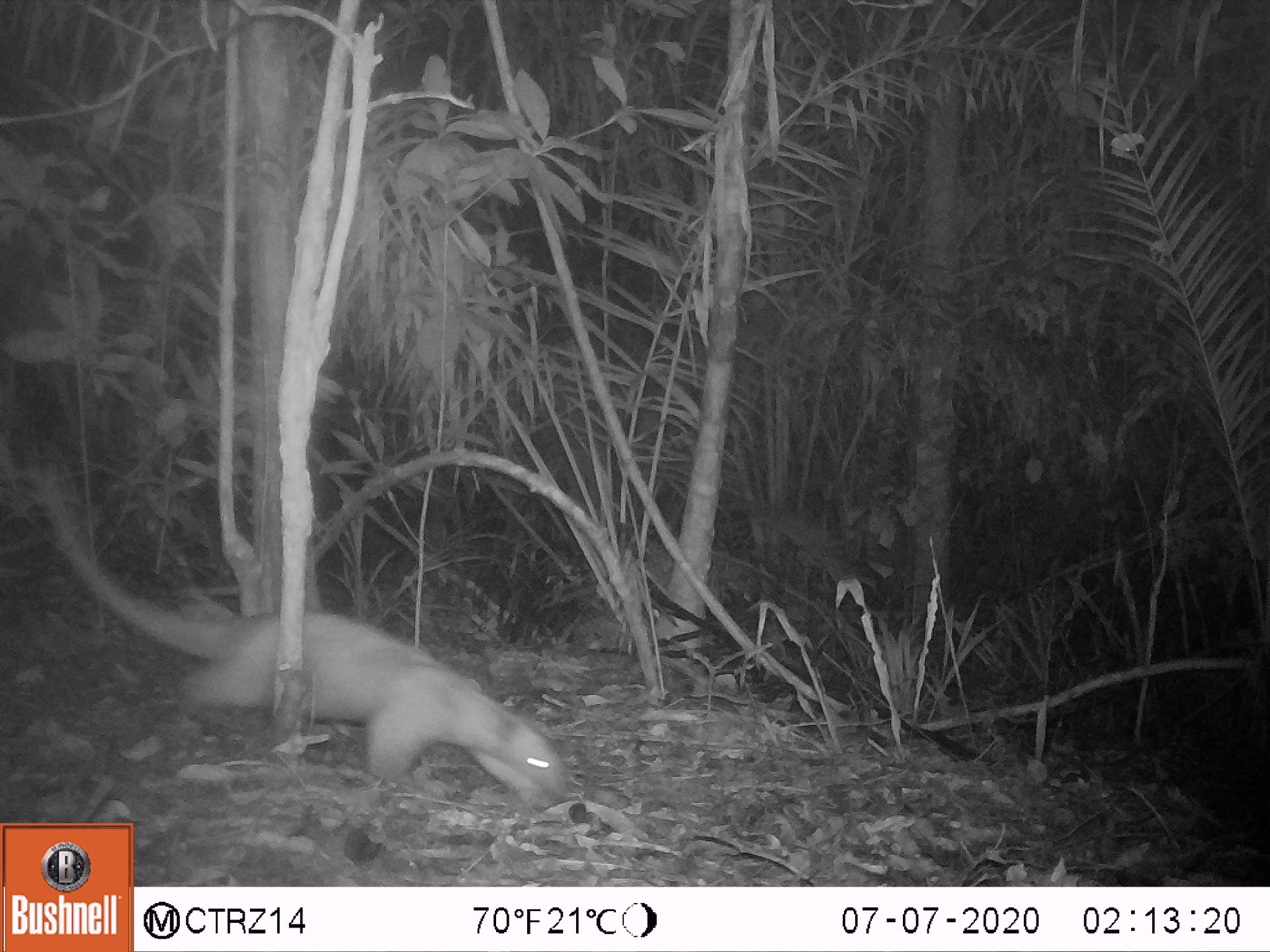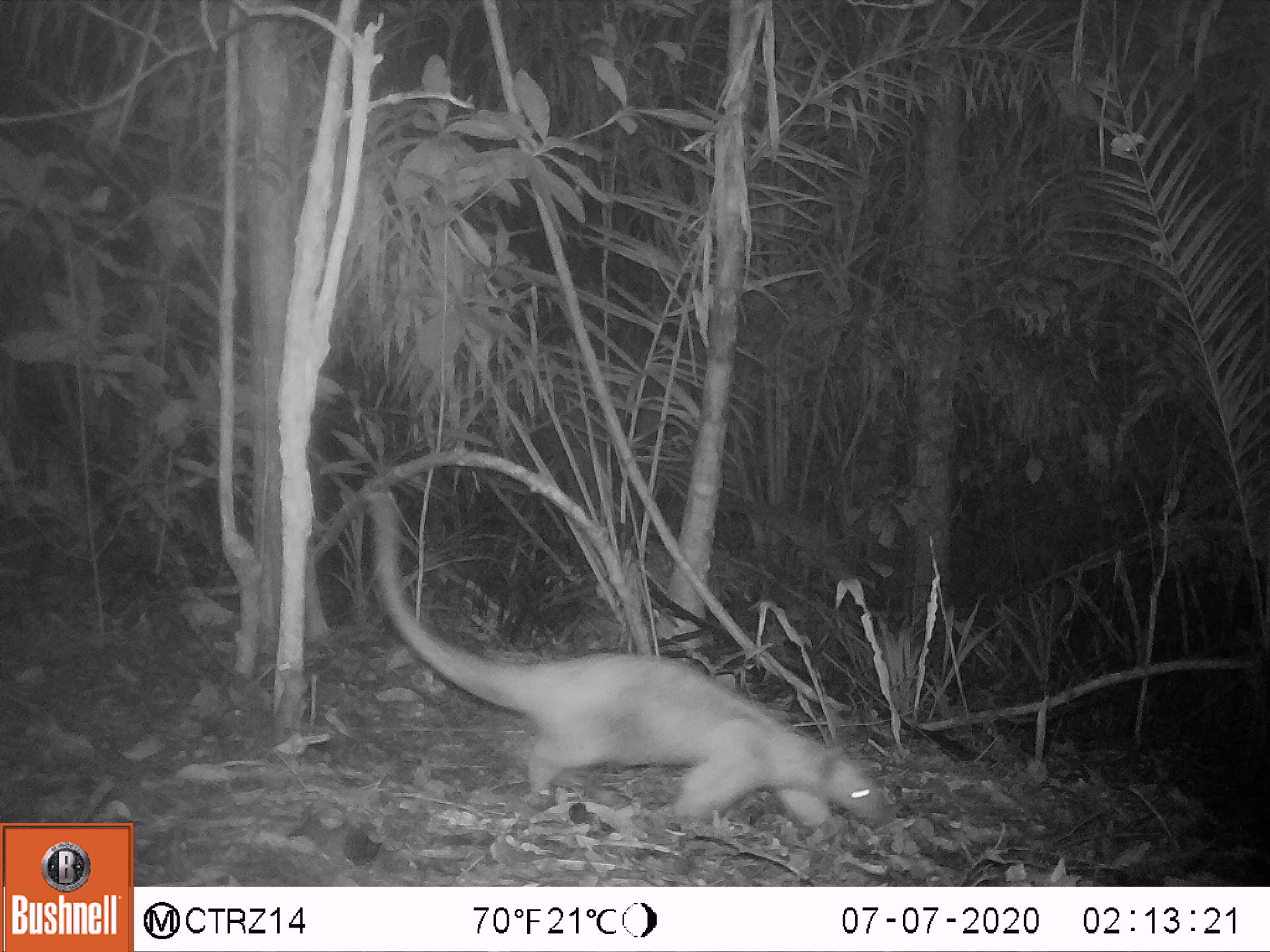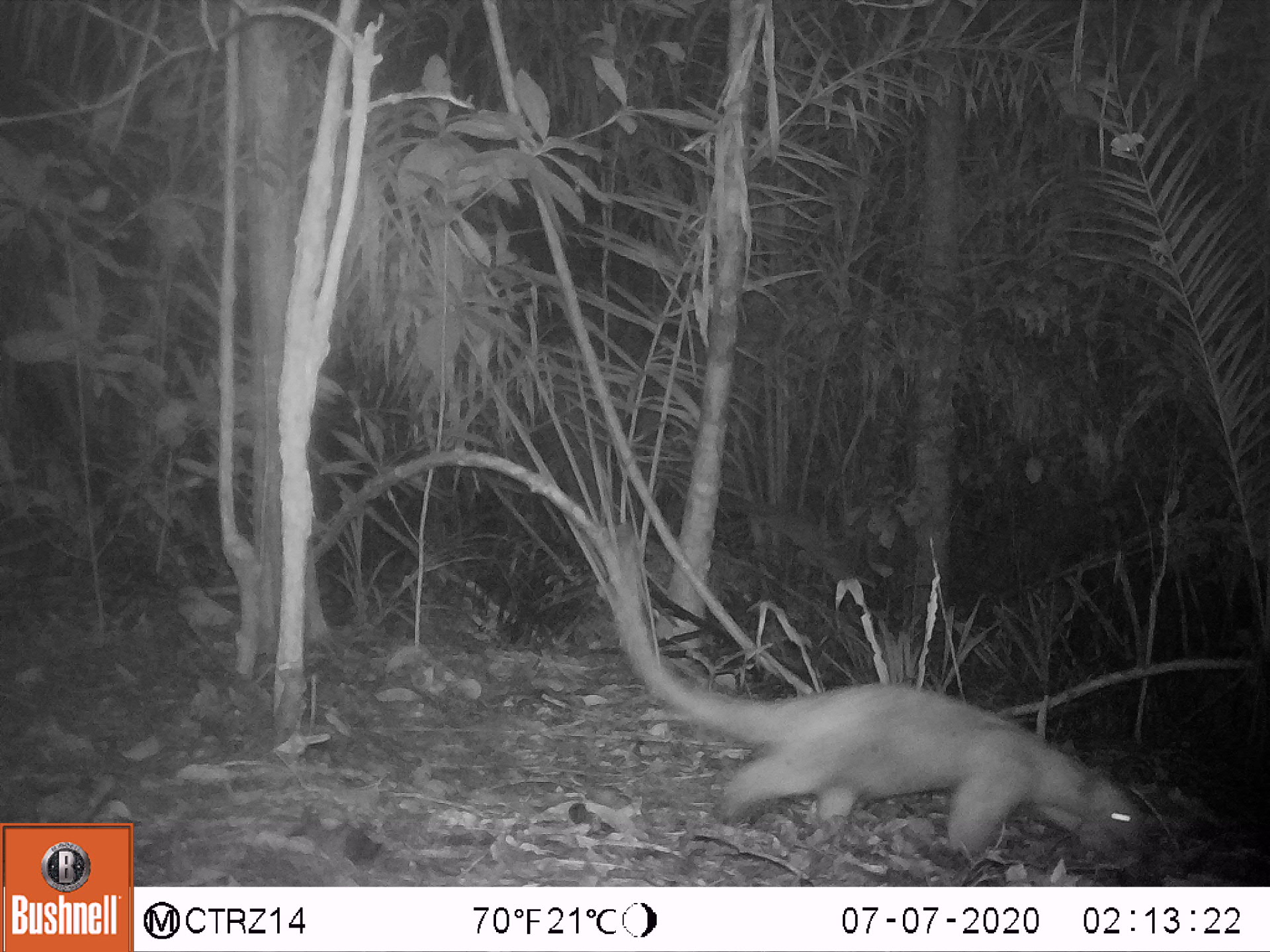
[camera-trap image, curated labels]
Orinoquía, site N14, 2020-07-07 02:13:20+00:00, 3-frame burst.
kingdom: Animalia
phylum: Chordata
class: Mammalia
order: Pilosa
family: Myrmecophagidae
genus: Tamandua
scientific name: Tamandua tetradactyla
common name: southern tamandua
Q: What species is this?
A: Southern tamandua (Tamandua tetradactyla).